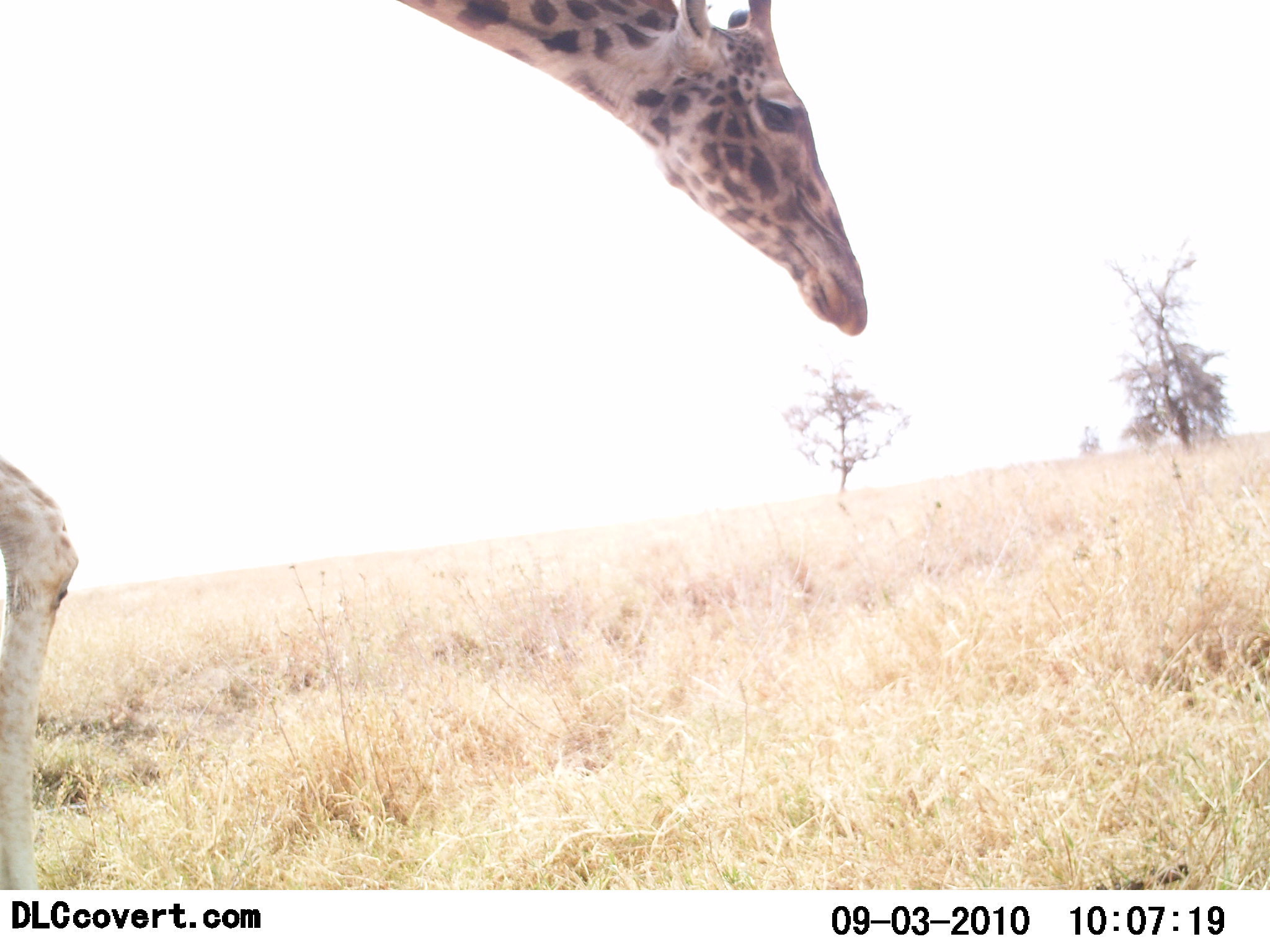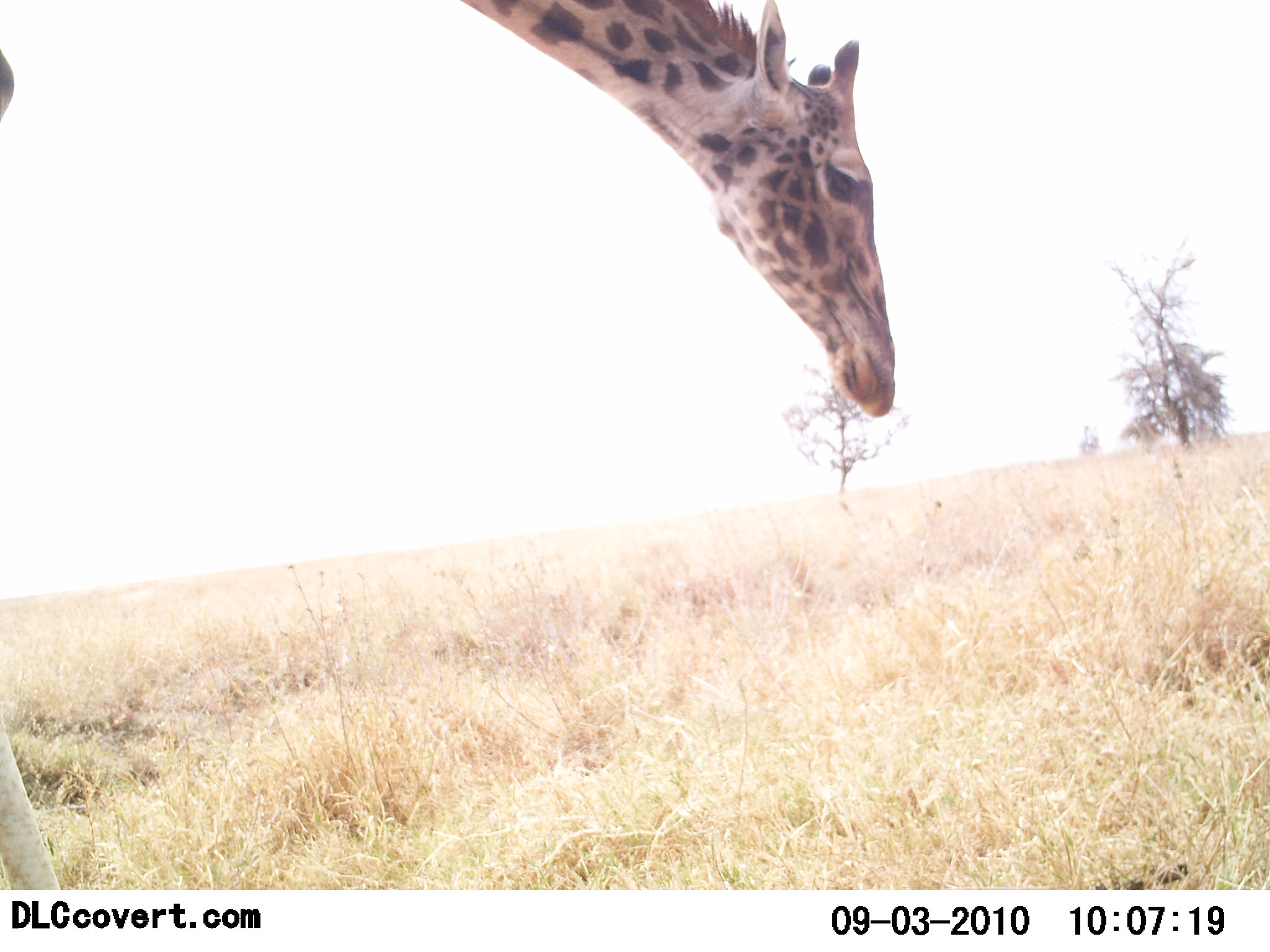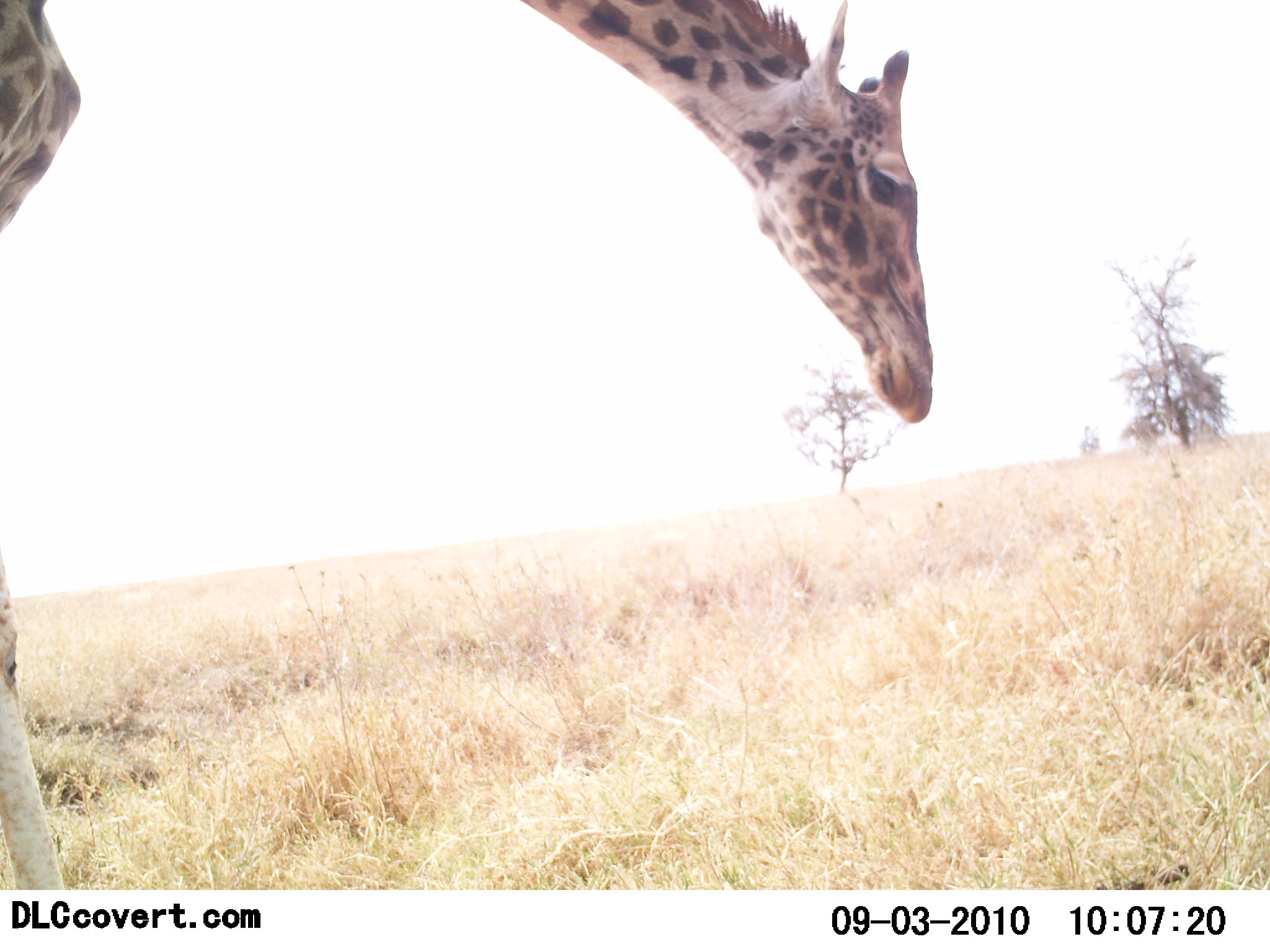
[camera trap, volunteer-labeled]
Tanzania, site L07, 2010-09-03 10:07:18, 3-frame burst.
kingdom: Animalia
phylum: Chordata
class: Mammalia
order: Artiodactyla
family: Giraffidae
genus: Giraffa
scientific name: Giraffa camelopardalis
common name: giraffe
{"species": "giraffe (Giraffa camelopardalis)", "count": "1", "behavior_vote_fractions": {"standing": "43%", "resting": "0%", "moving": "21%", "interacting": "14%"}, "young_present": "0%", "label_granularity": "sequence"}